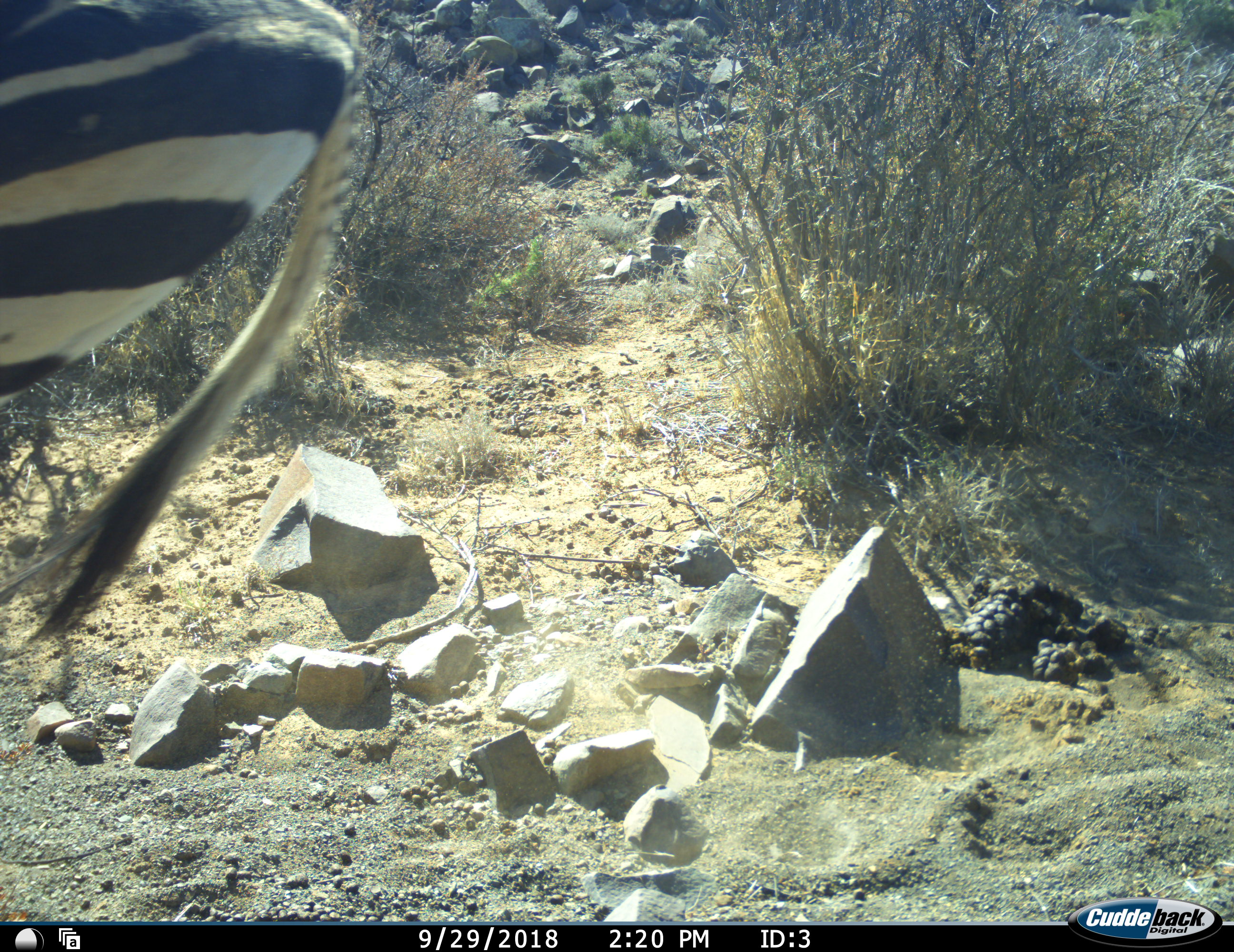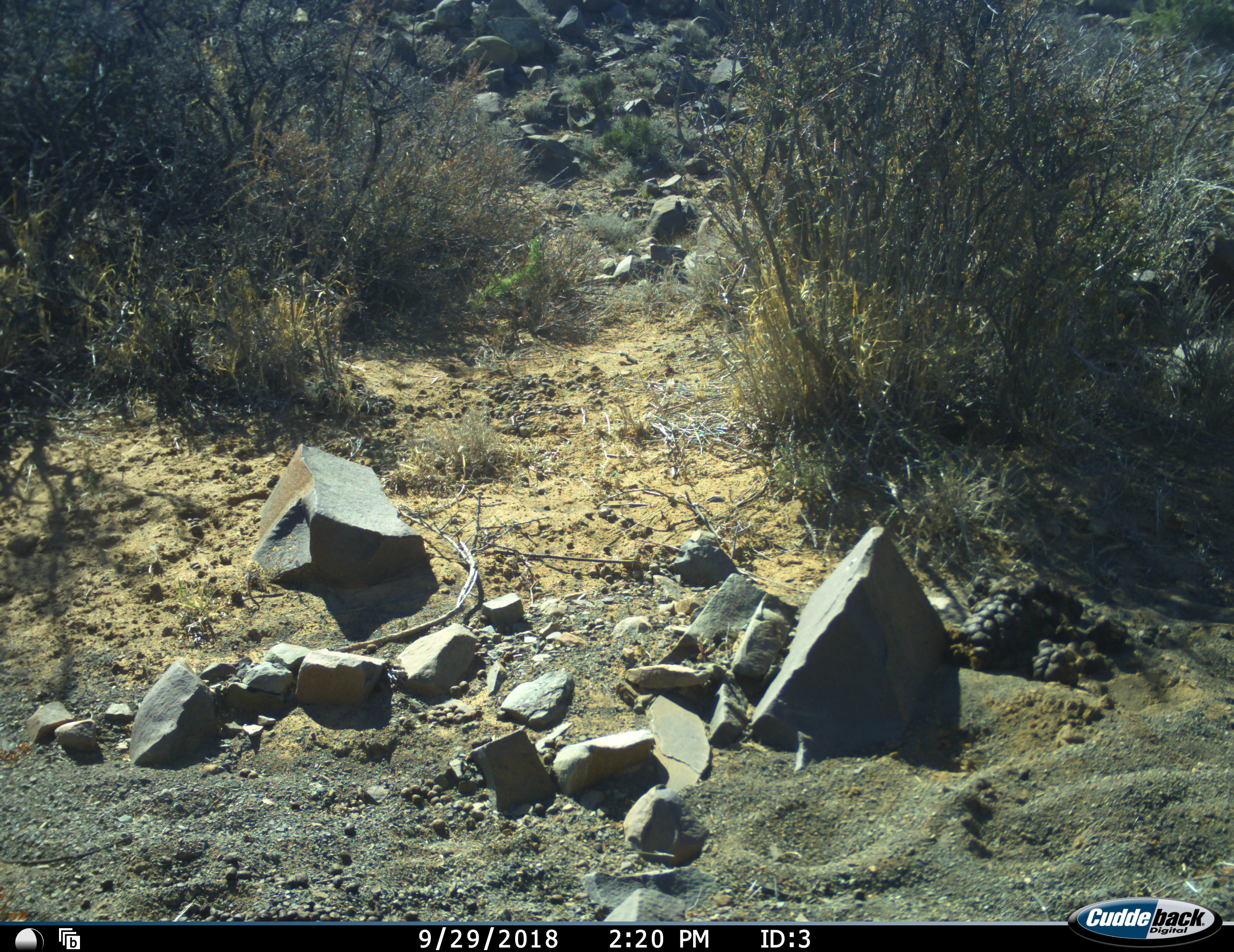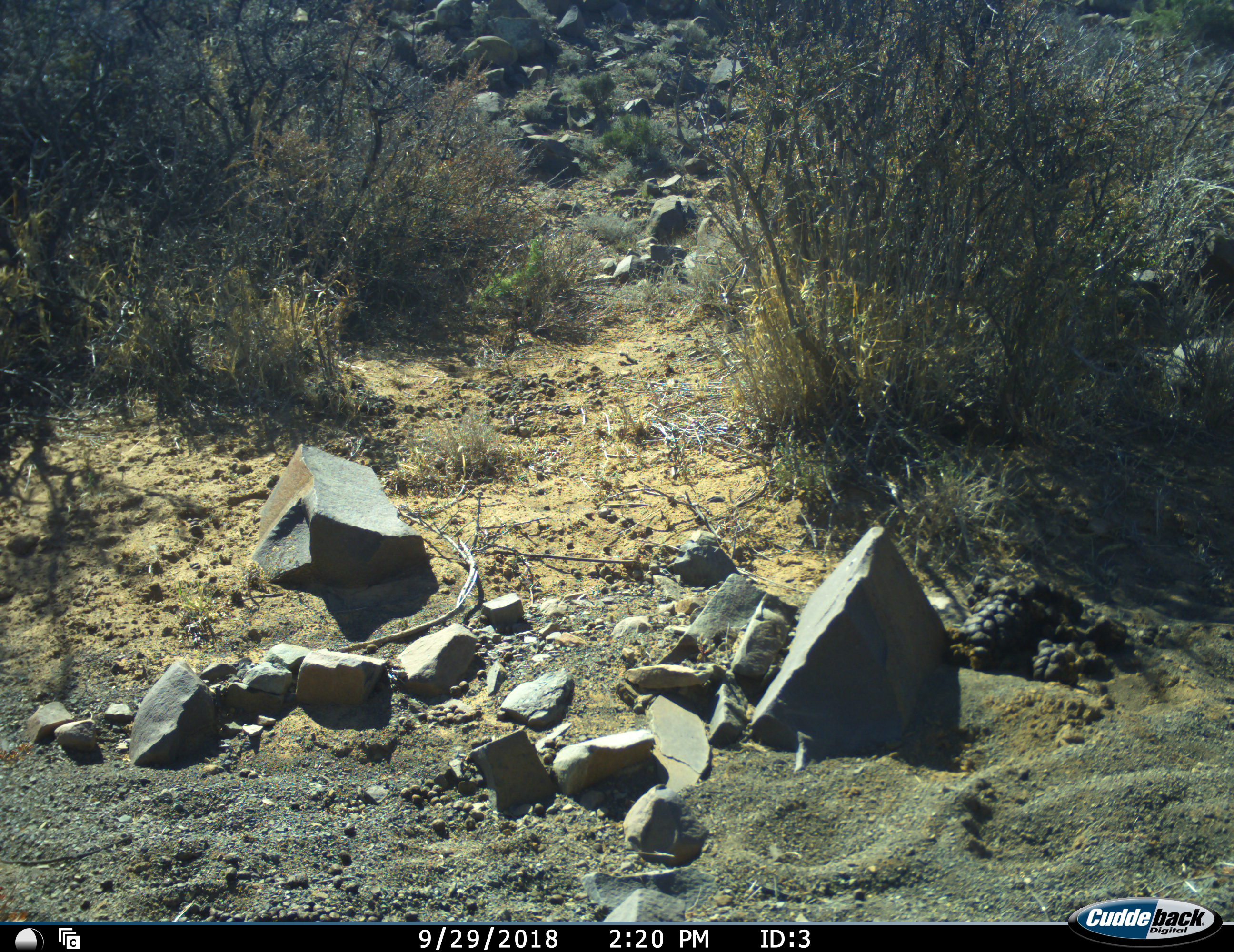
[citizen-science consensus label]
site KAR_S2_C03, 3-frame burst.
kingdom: Animalia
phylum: Chordata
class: Mammalia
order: Perissodactyla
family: Equidae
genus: Equus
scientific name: Equus zebra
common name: mountain zebra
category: zebramountain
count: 1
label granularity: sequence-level